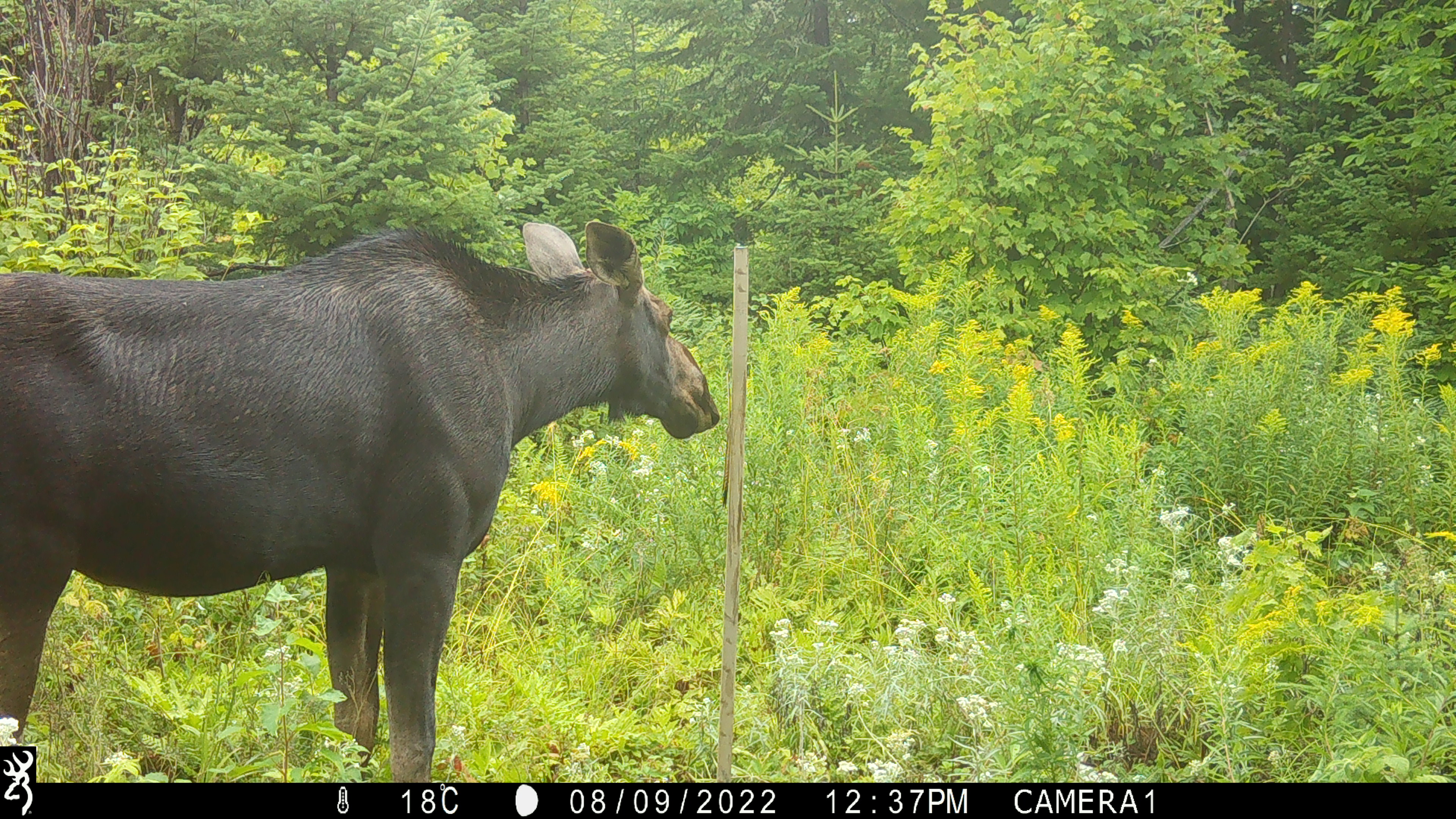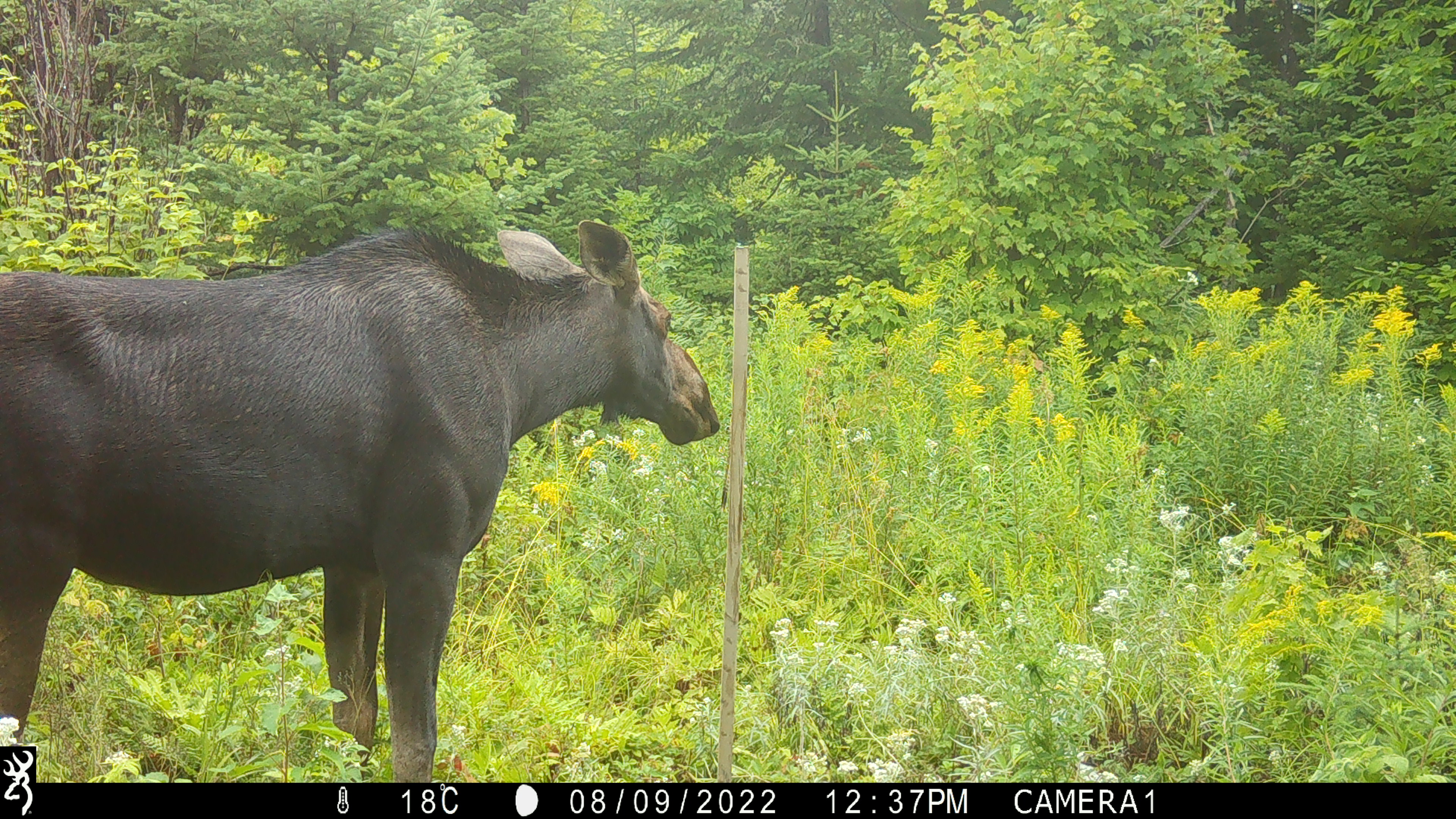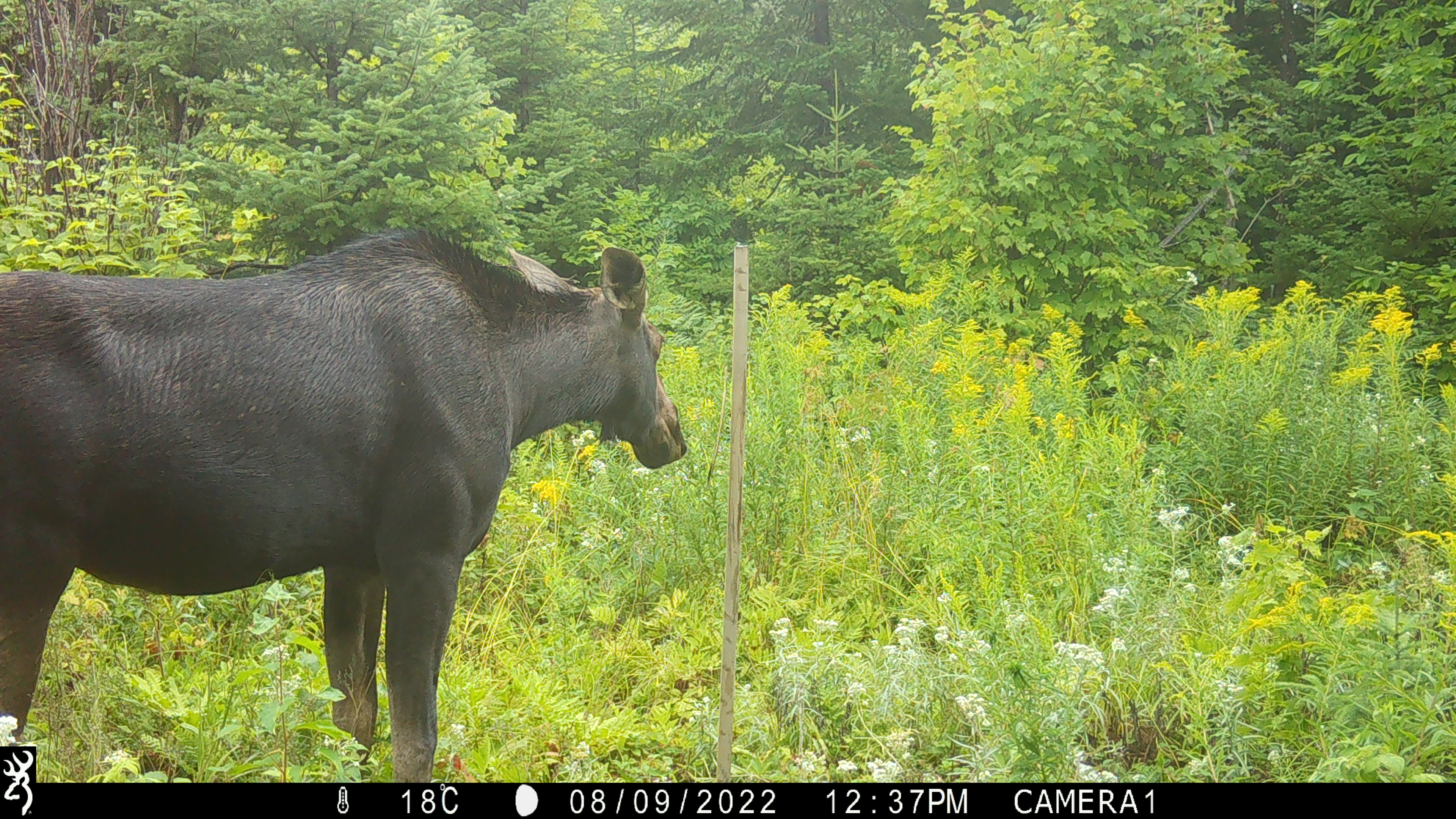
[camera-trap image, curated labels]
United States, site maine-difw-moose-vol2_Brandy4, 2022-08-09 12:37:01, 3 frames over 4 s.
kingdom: Animalia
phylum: Chordata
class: Mammalia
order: Artiodactyla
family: Cervidae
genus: Alces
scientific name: Alces alces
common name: moose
Moose (Alces alces).